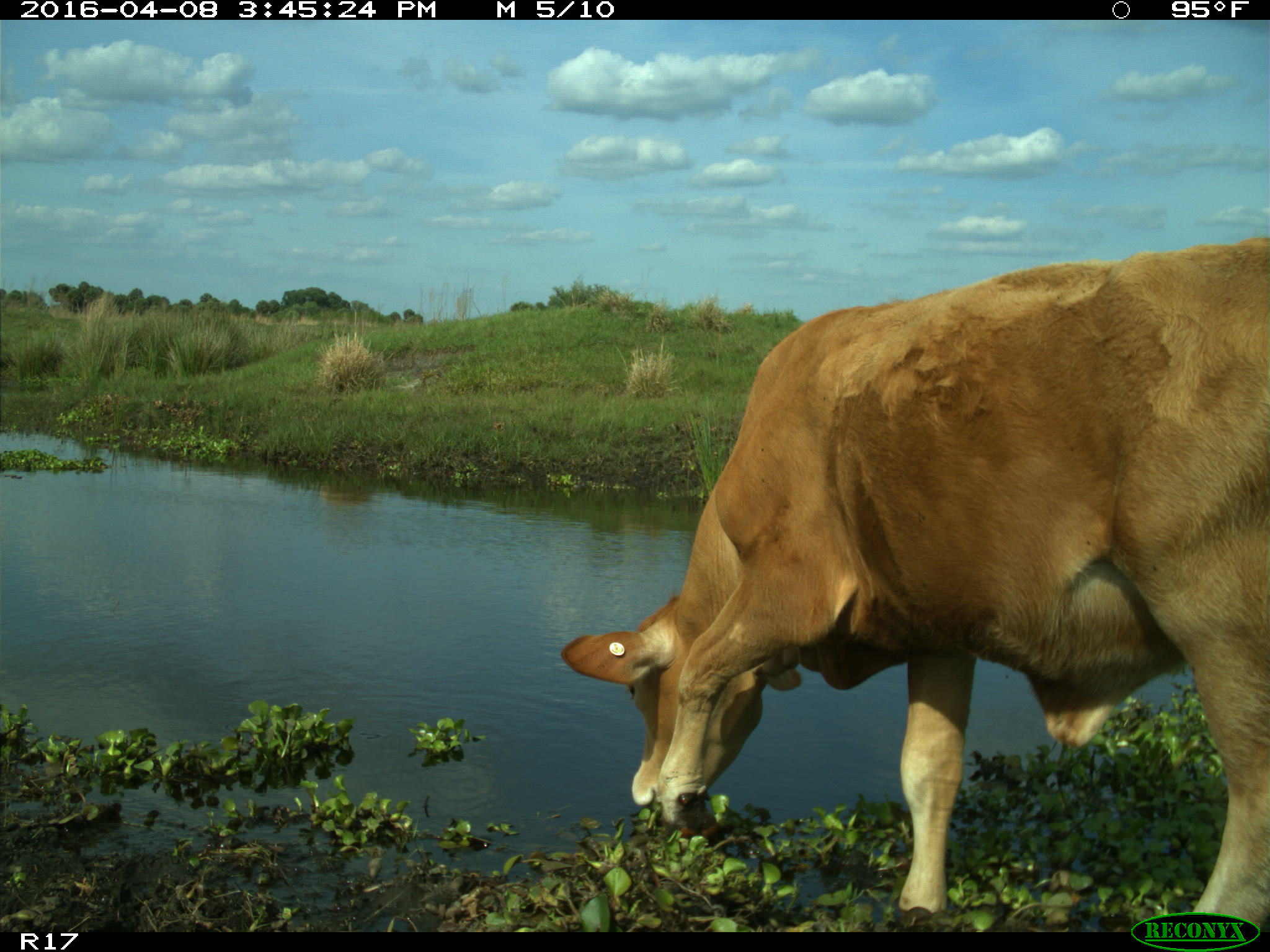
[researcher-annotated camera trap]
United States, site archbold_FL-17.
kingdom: Animalia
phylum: Chordata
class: Mammalia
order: Artiodactyla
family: Bovidae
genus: Bos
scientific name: Bos taurus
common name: domestic cow